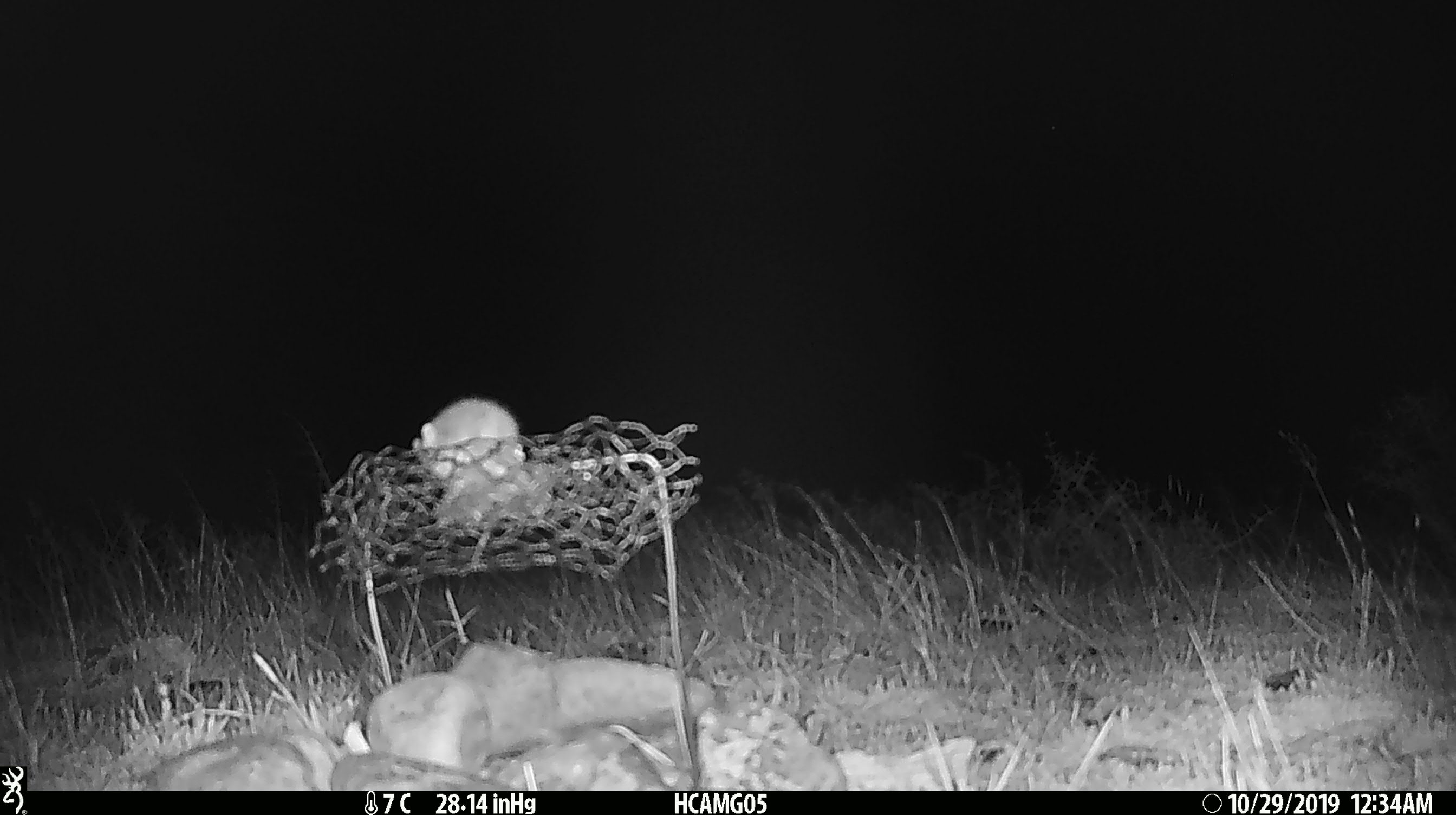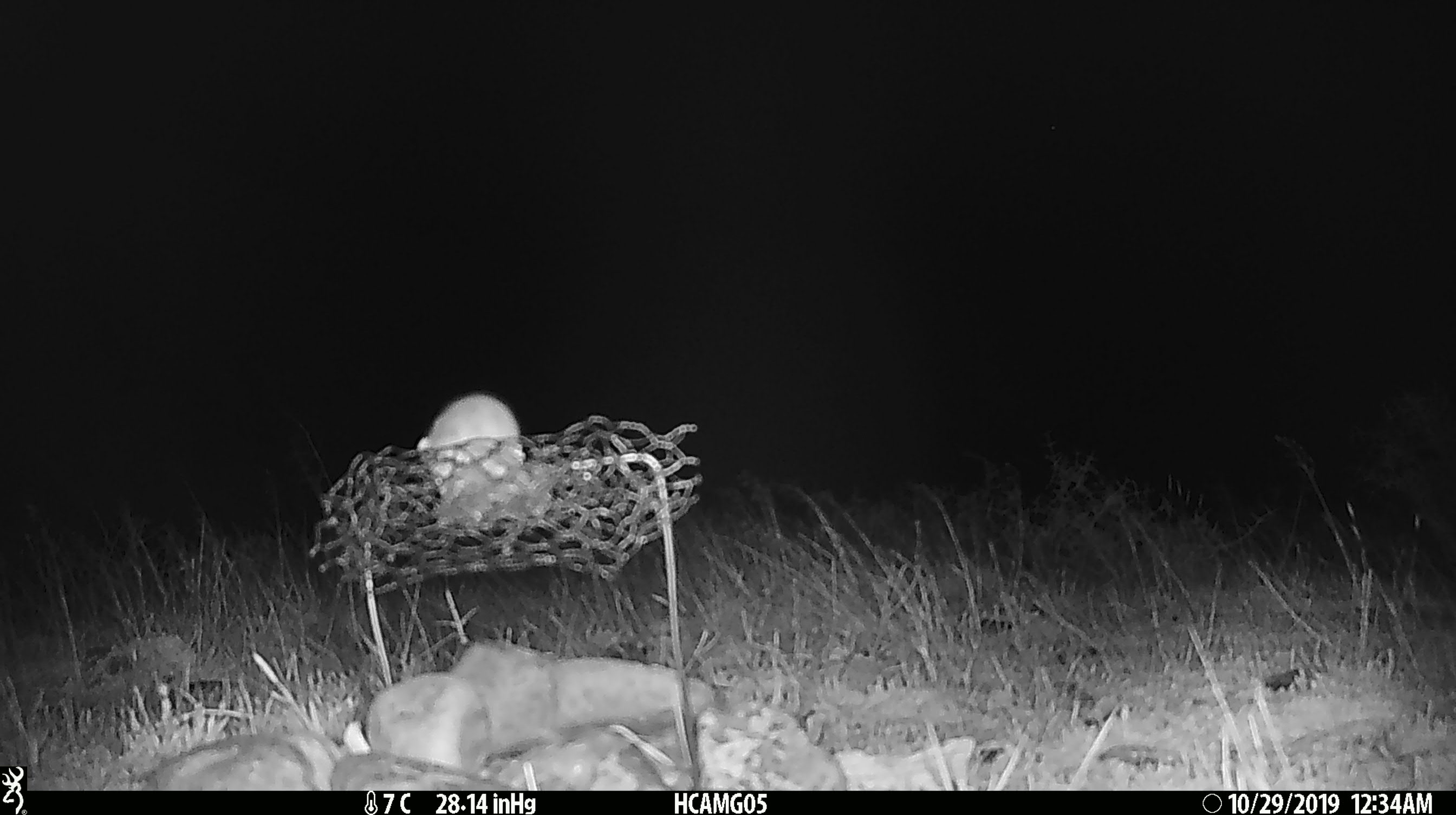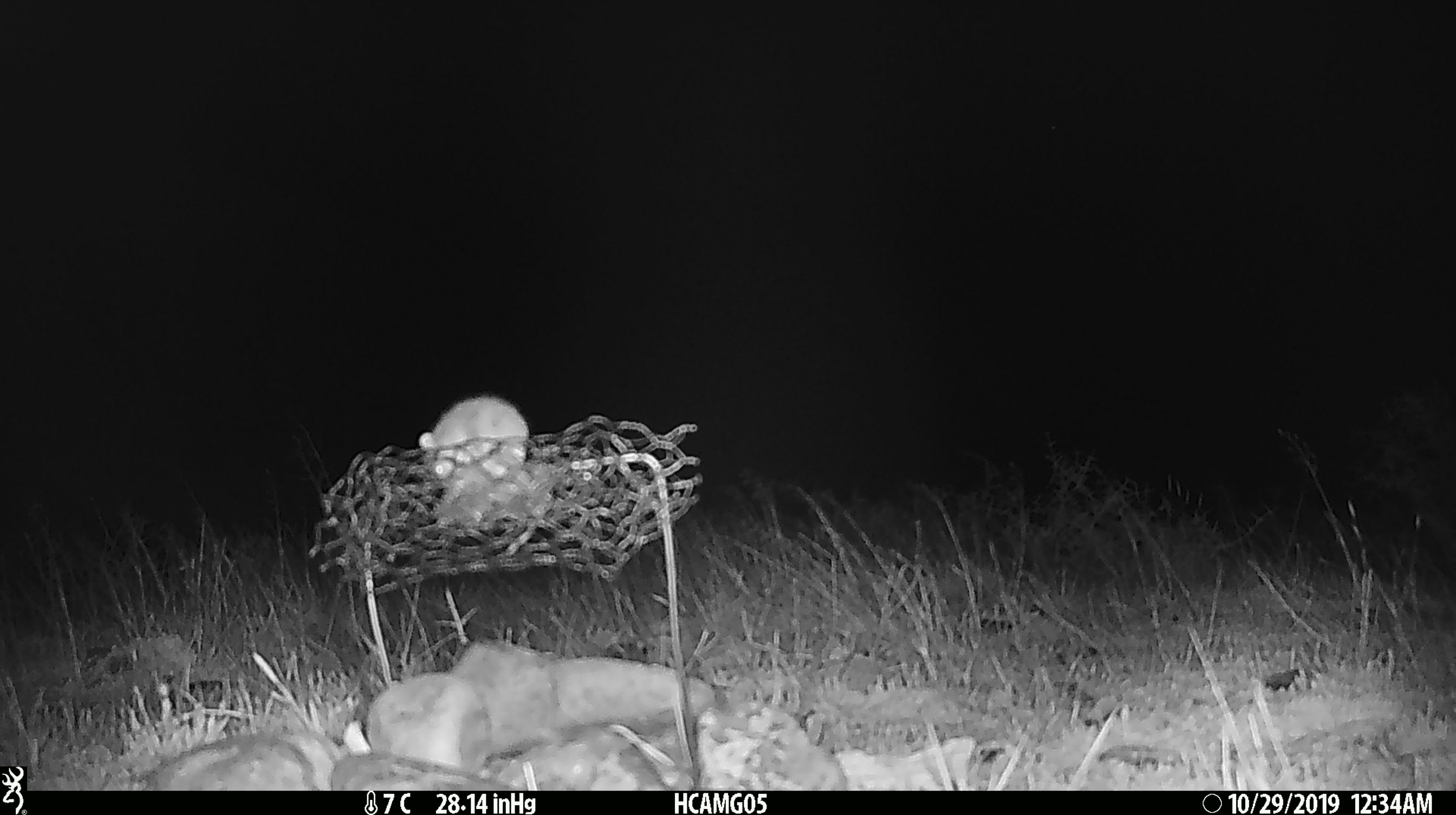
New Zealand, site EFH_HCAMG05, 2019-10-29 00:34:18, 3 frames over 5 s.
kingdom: Animalia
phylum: Chordata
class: Mammalia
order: Rodentia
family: Muridae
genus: Mus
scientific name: Mus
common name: mouse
Mouse (Mus).